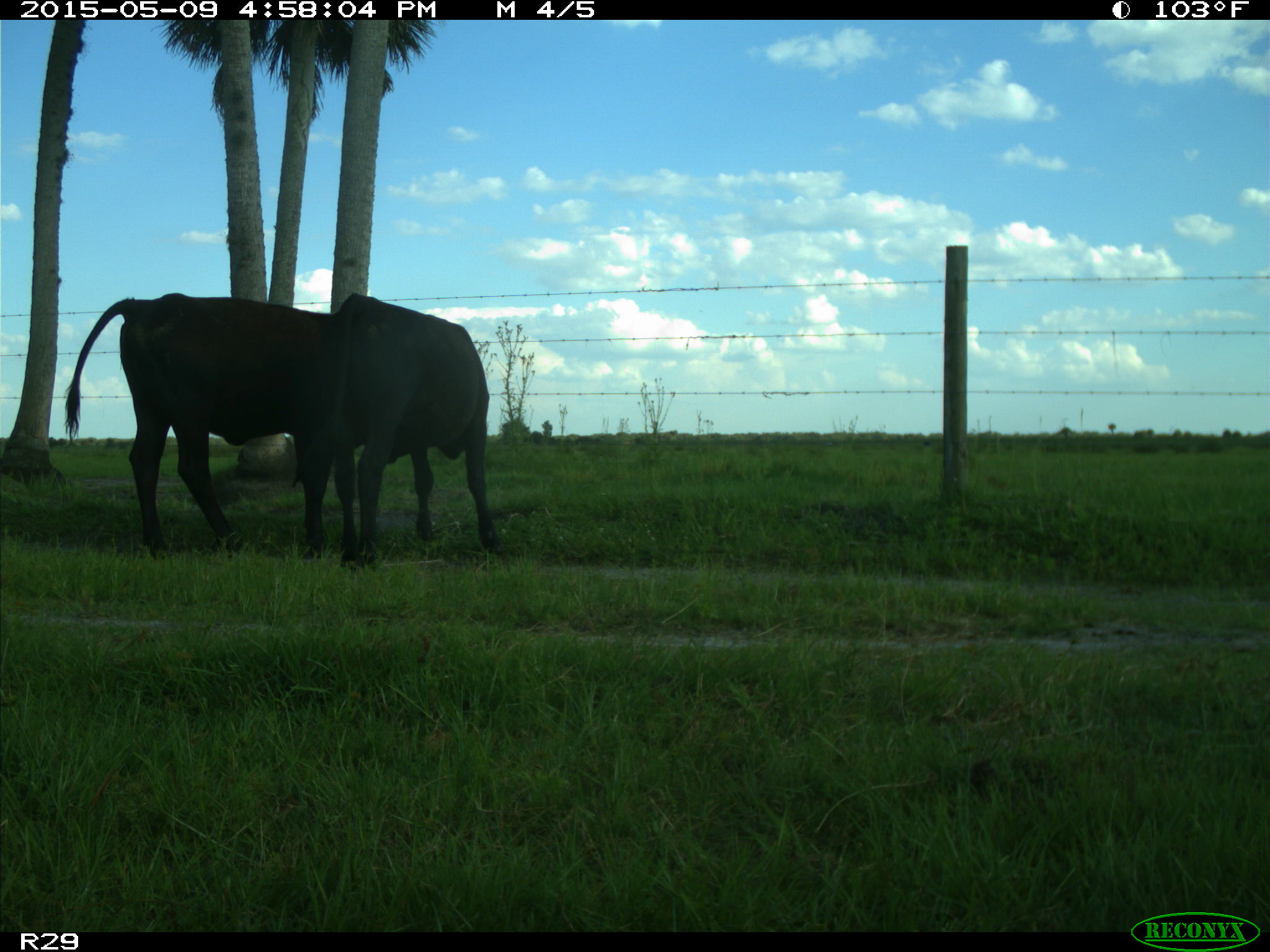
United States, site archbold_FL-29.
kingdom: Animalia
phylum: Chordata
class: Mammalia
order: Artiodactyla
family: Bovidae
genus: Bos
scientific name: Bos taurus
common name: domestic cow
Bos taurus (domestic cow).